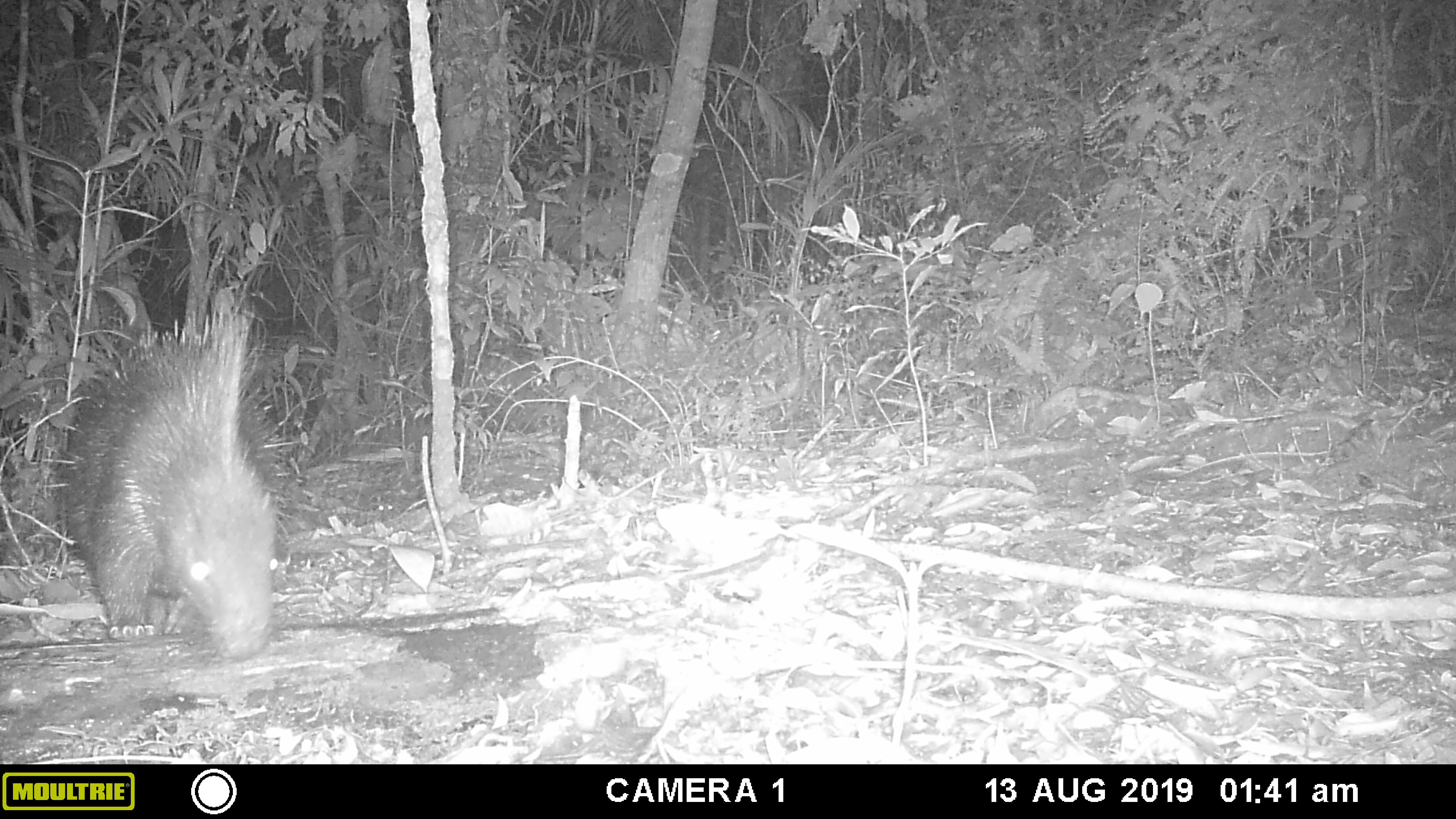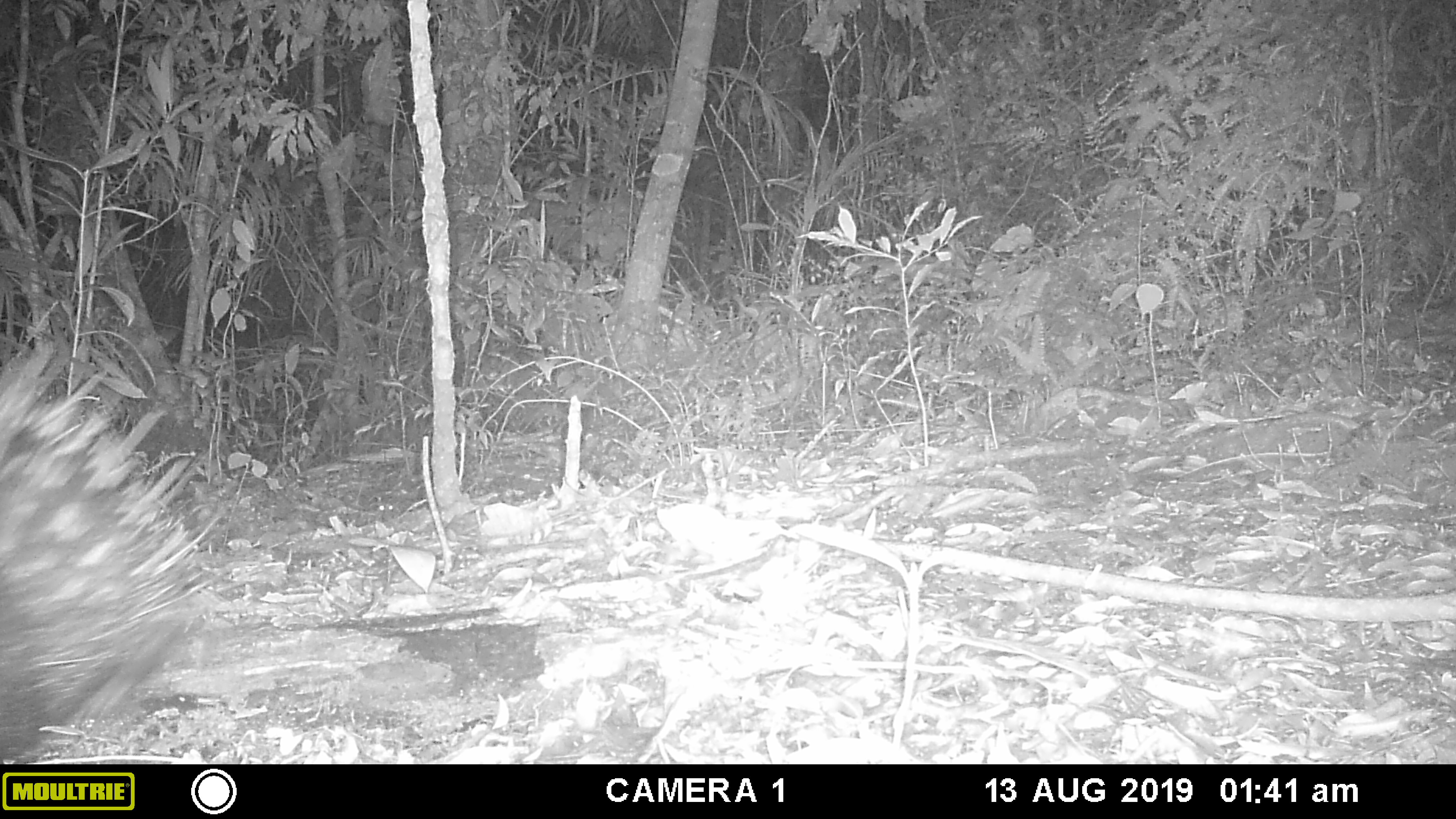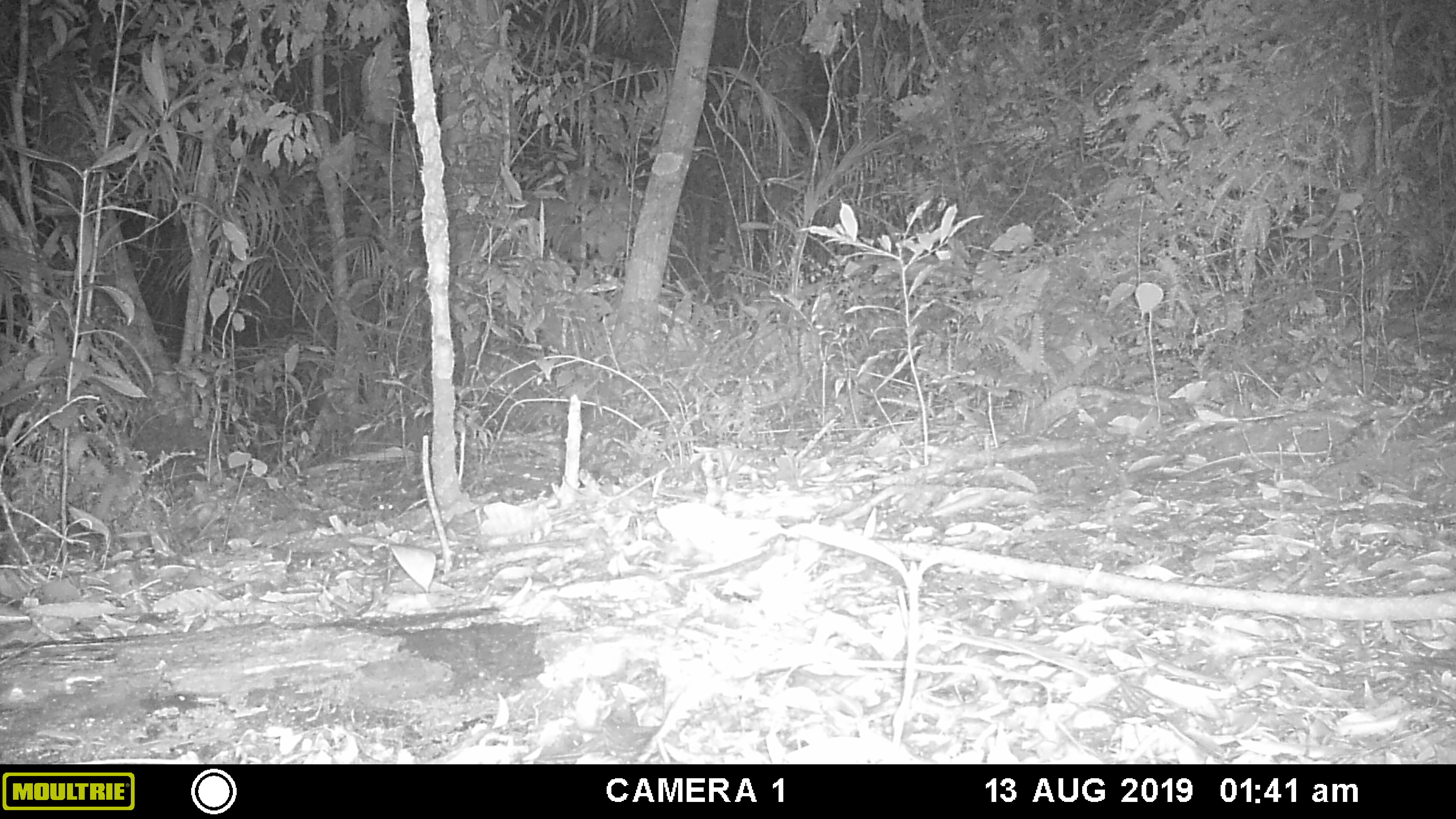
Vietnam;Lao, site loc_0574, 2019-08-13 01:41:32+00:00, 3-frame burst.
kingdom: Animalia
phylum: Chordata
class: Mammalia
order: Rodentia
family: Hystricidae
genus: Hystrix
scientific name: Hystrix brachyura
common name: malayan porcupine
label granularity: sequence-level